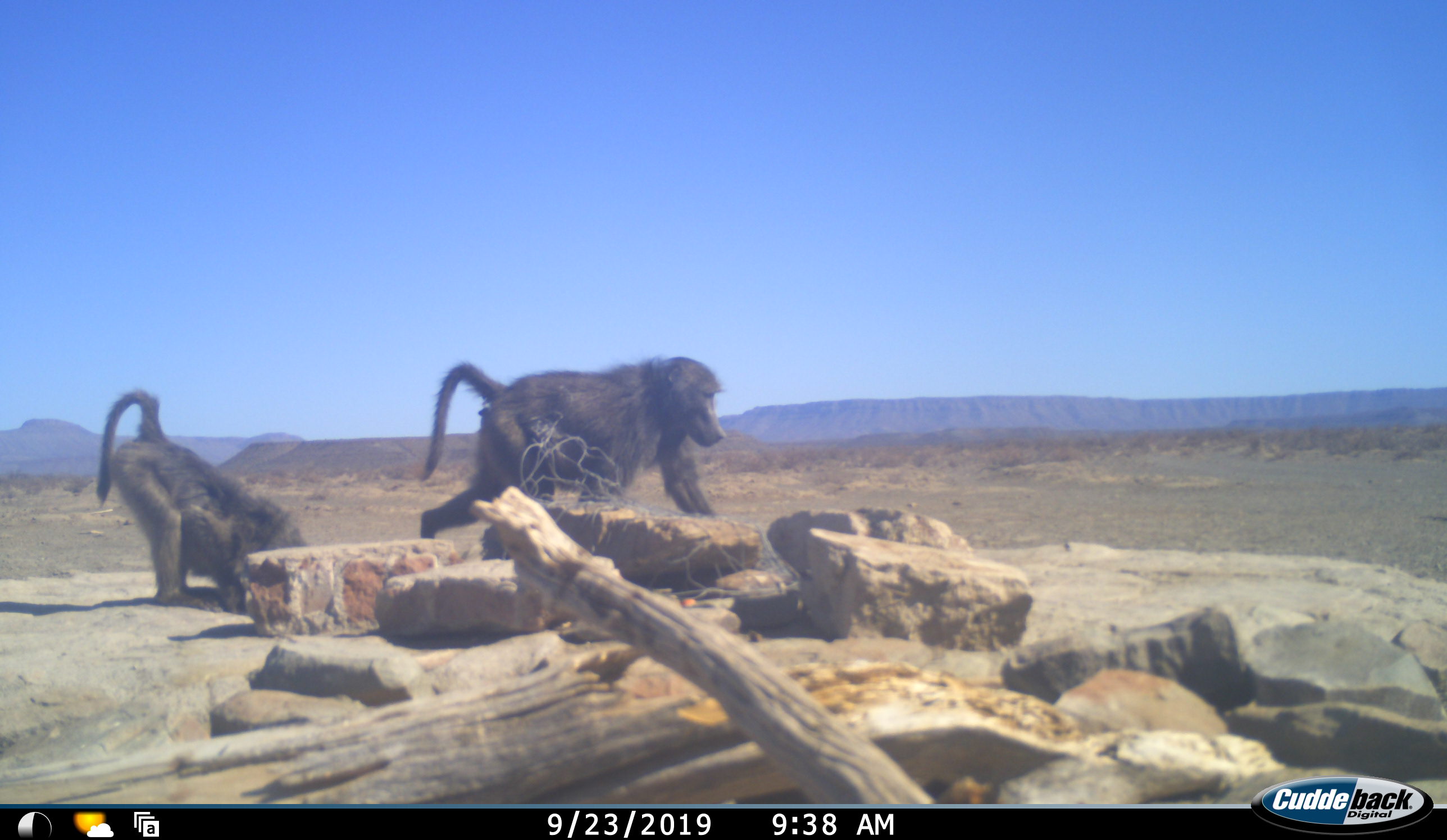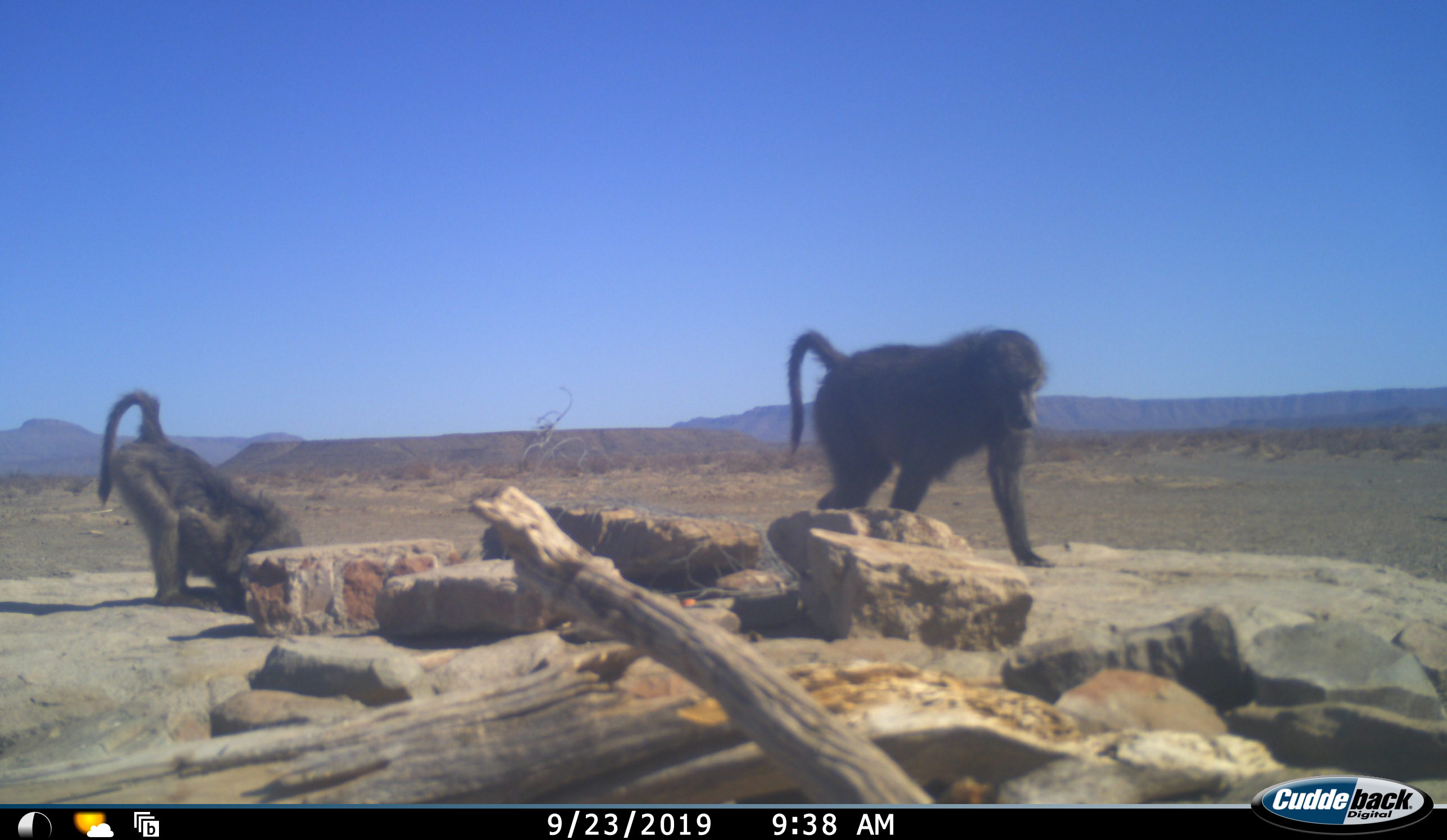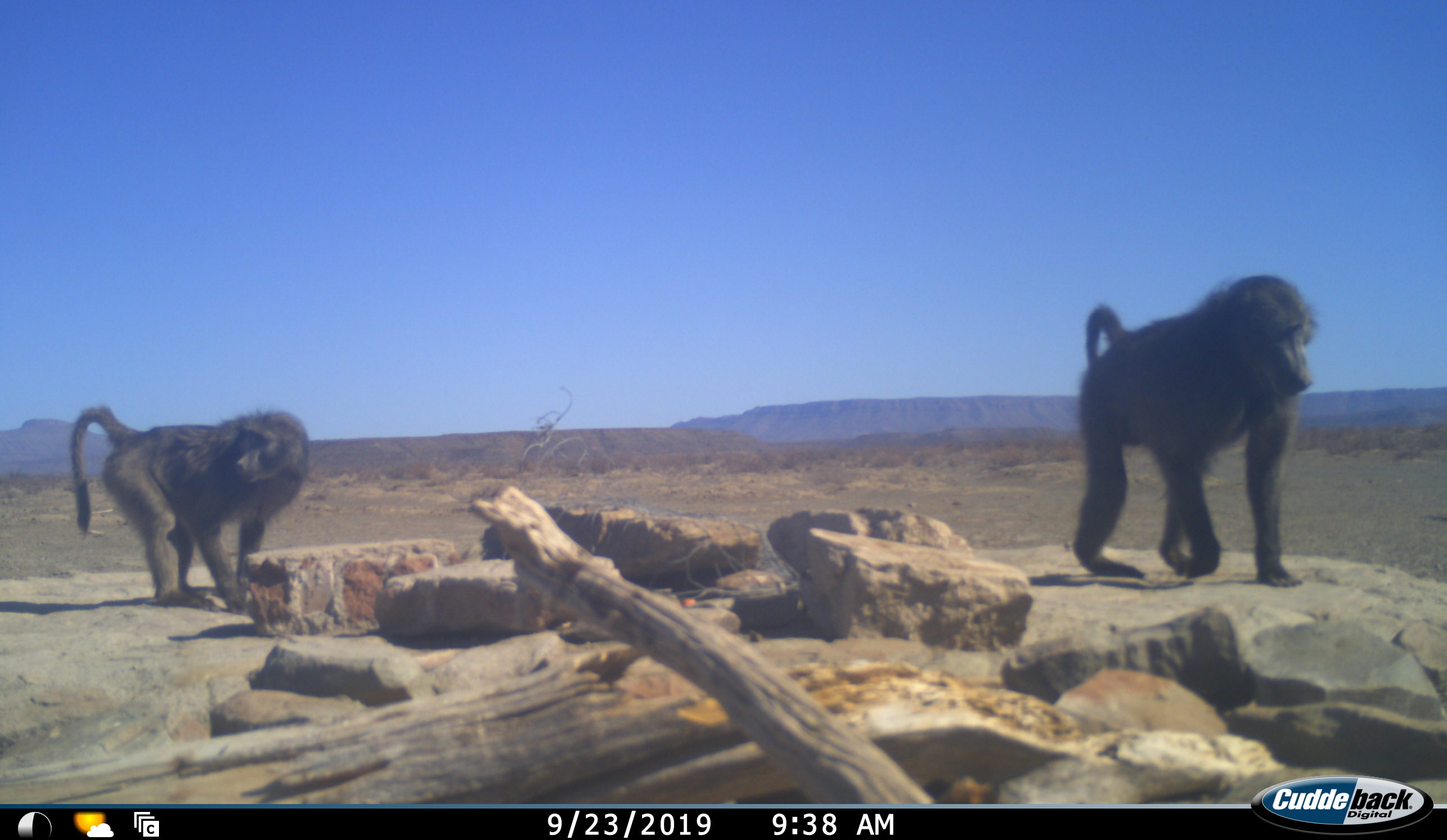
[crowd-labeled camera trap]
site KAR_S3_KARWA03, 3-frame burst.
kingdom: Animalia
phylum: Chordata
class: Mammalia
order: Primates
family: Cercopithecidae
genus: Papio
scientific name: Papio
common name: baboon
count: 2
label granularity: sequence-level